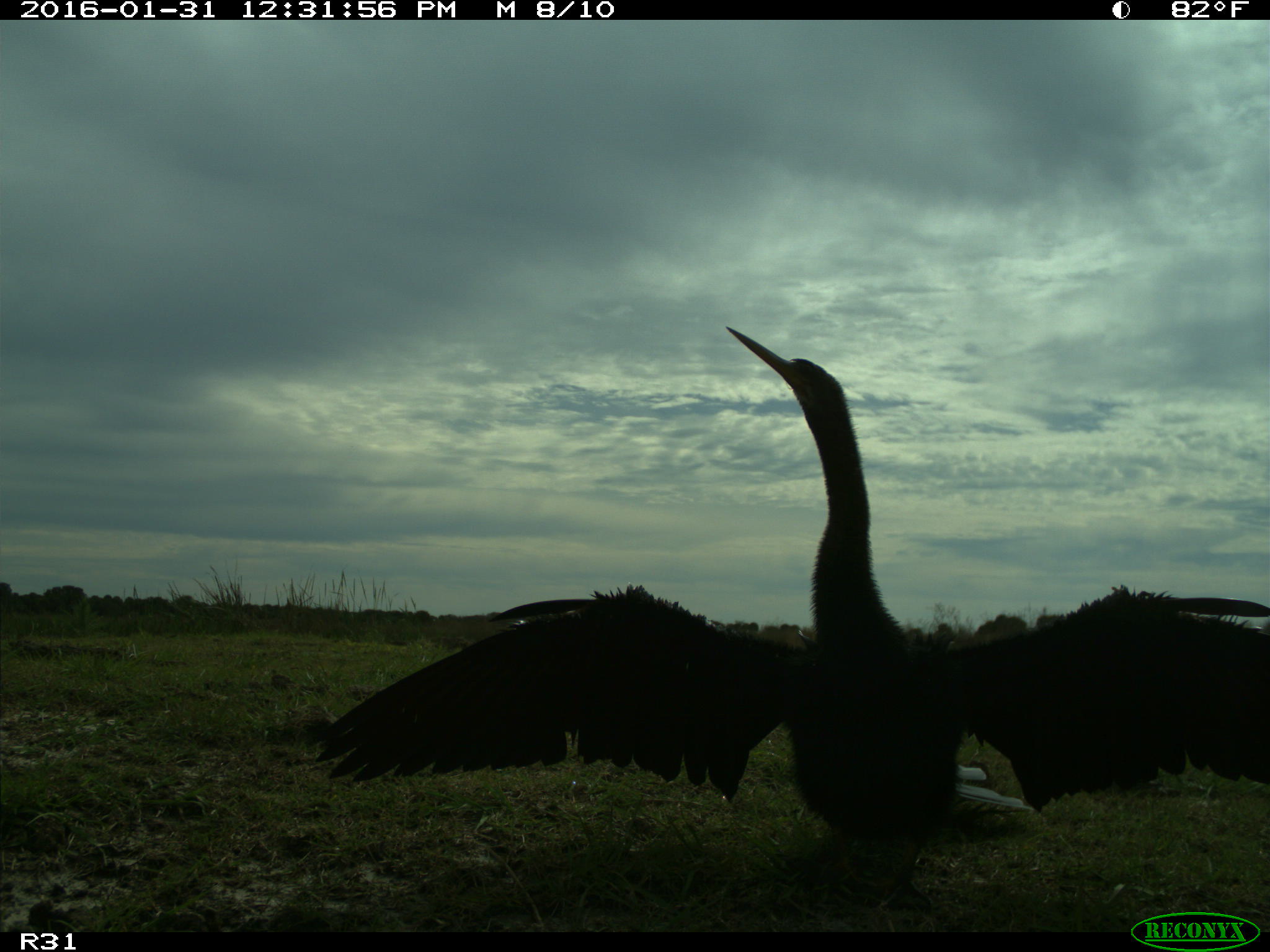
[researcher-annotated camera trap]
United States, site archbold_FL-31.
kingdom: Animalia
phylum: Chordata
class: Aves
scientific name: Aves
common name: birds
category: unidentified bird